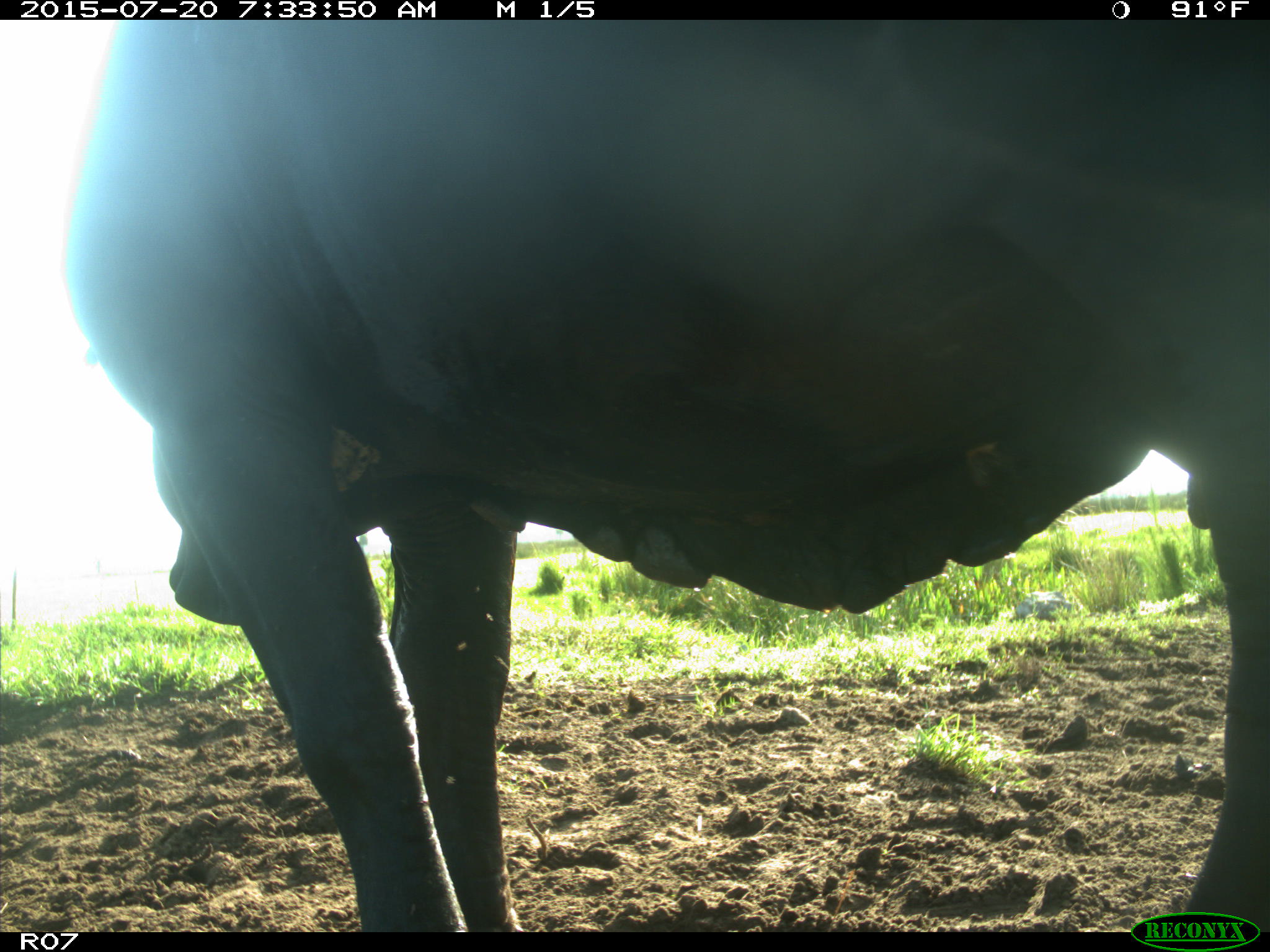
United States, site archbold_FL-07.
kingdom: Animalia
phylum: Chordata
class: Mammalia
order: Artiodactyla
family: Bovidae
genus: Bos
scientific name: Bos taurus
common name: domestic cow